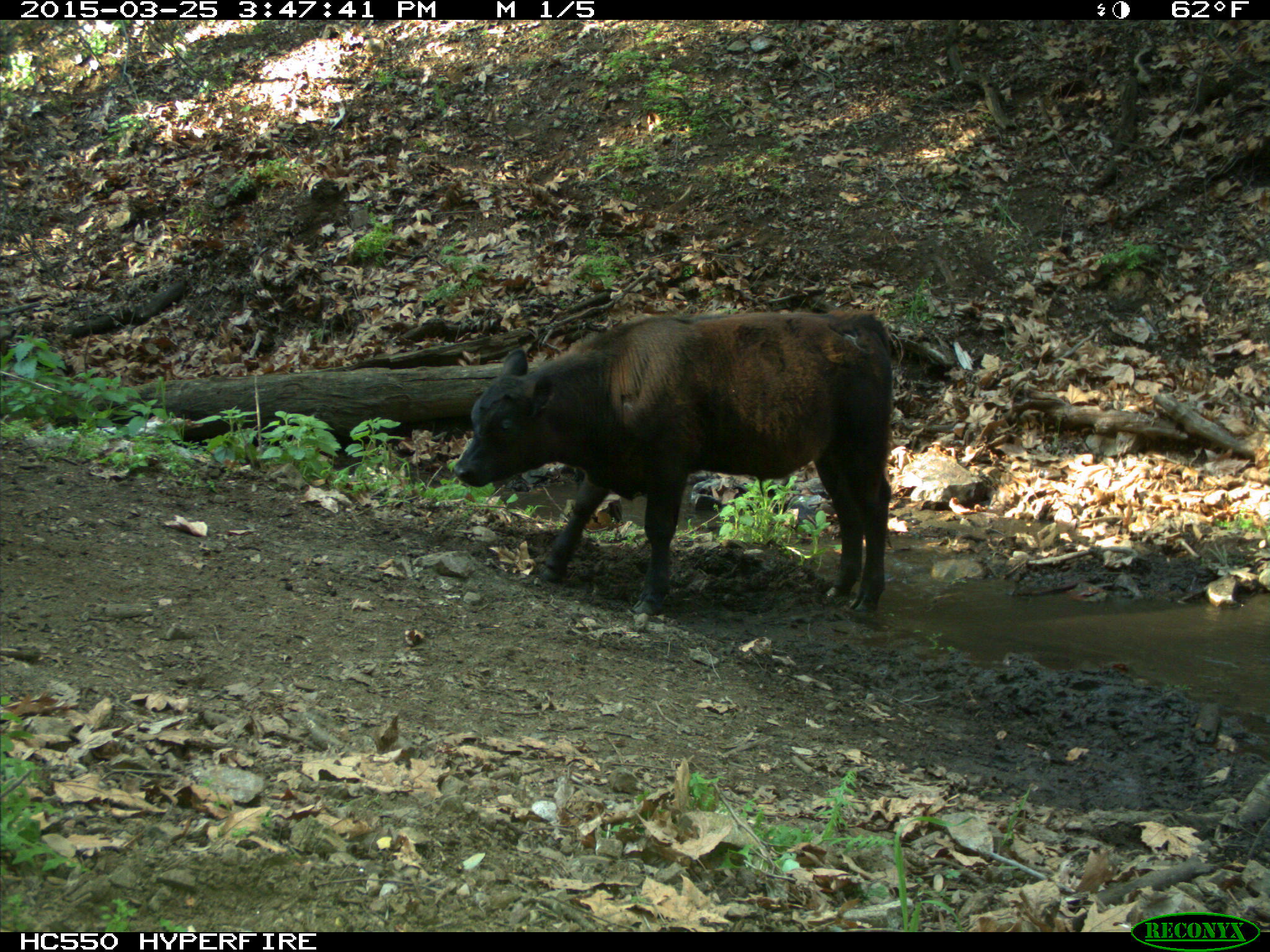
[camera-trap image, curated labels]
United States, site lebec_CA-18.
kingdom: Animalia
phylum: Chordata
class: Mammalia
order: Artiodactyla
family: Bovidae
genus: Bos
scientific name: Bos taurus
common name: domestic cow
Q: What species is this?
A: Bos taurus (domestic cow).